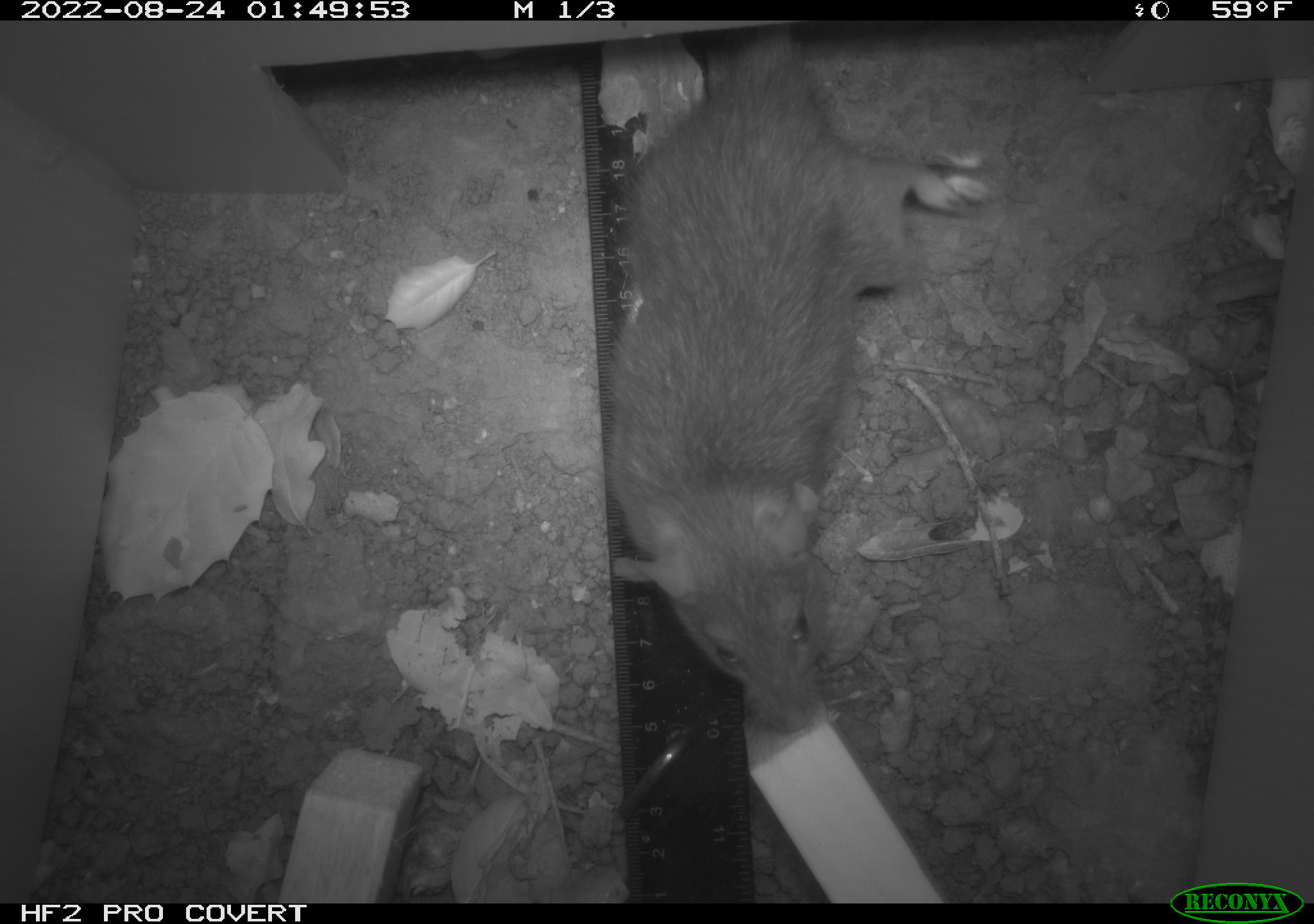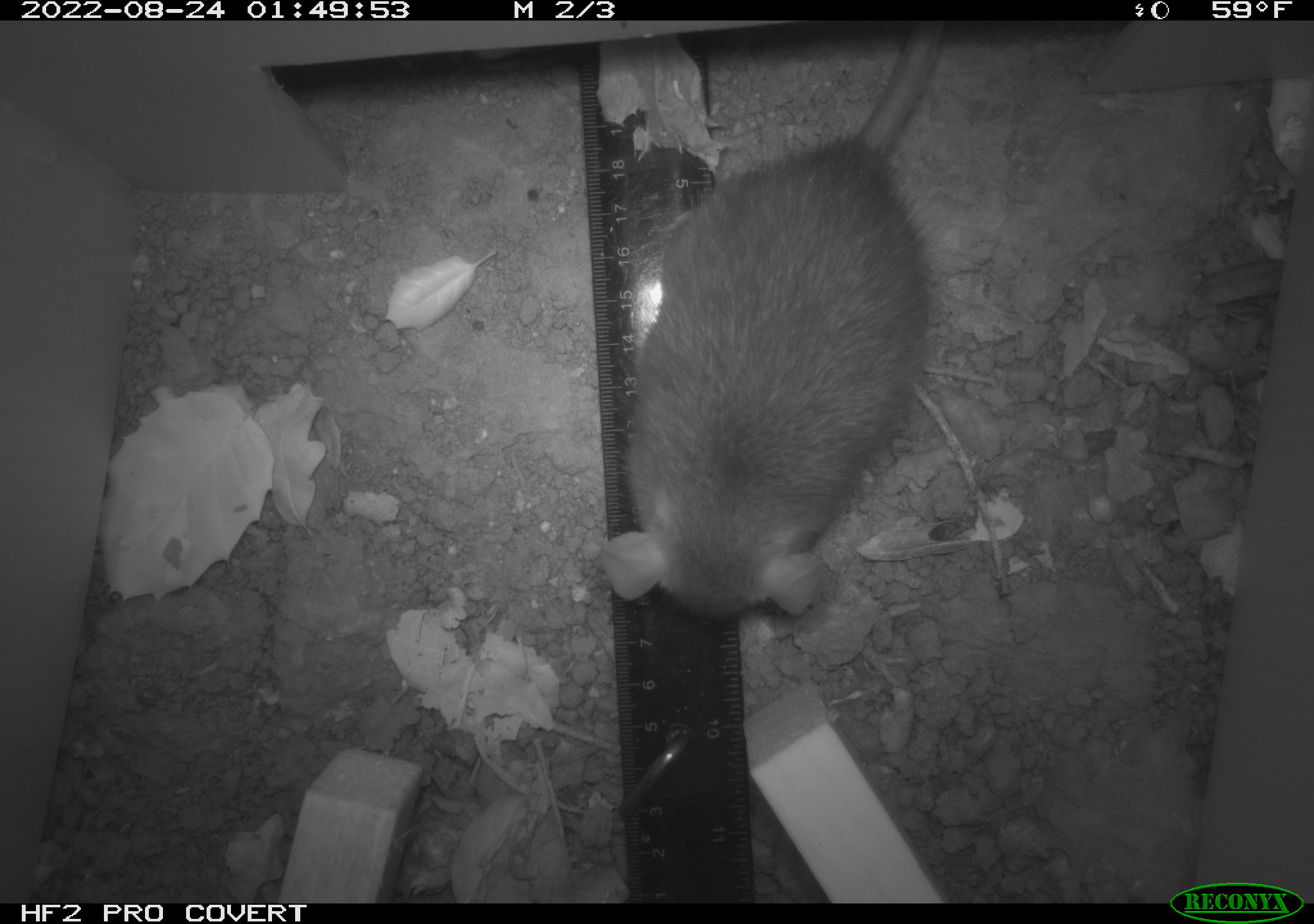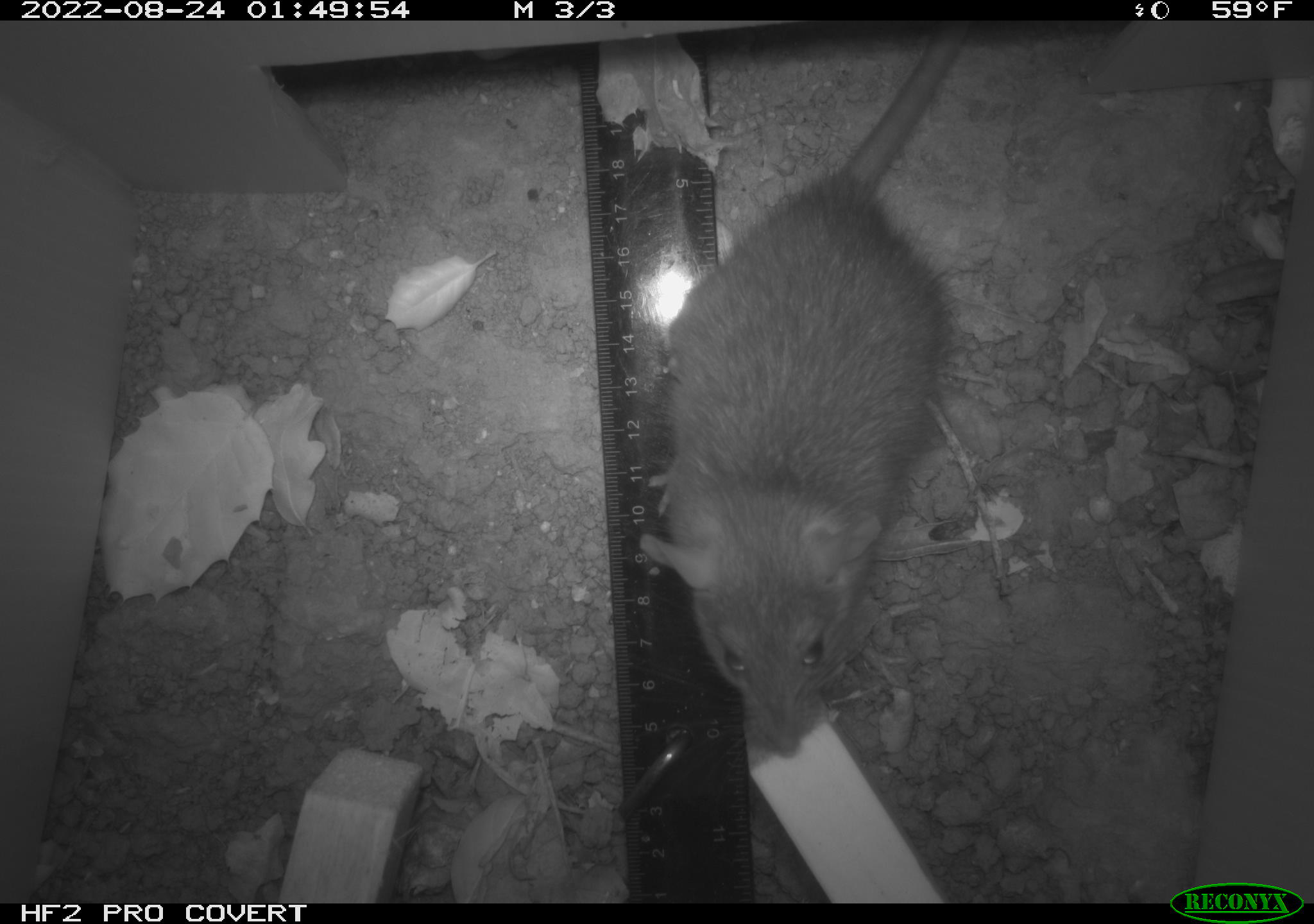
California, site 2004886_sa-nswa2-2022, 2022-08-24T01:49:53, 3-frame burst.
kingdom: Animalia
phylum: Chordata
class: Mammalia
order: Rodentia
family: Muridae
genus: Rattus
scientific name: Rattus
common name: rat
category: rattus species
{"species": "rattus species (rat) (Rattus)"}